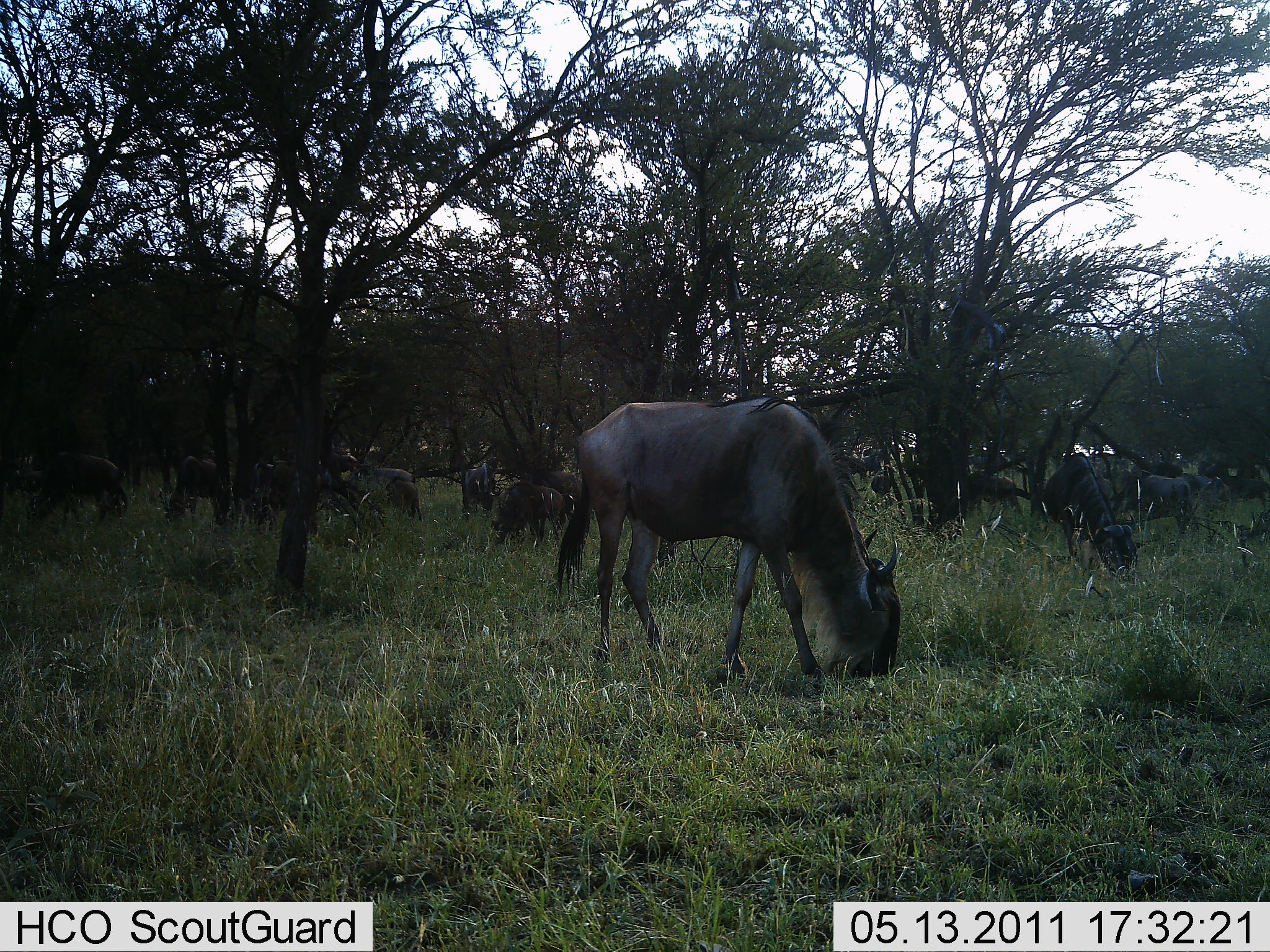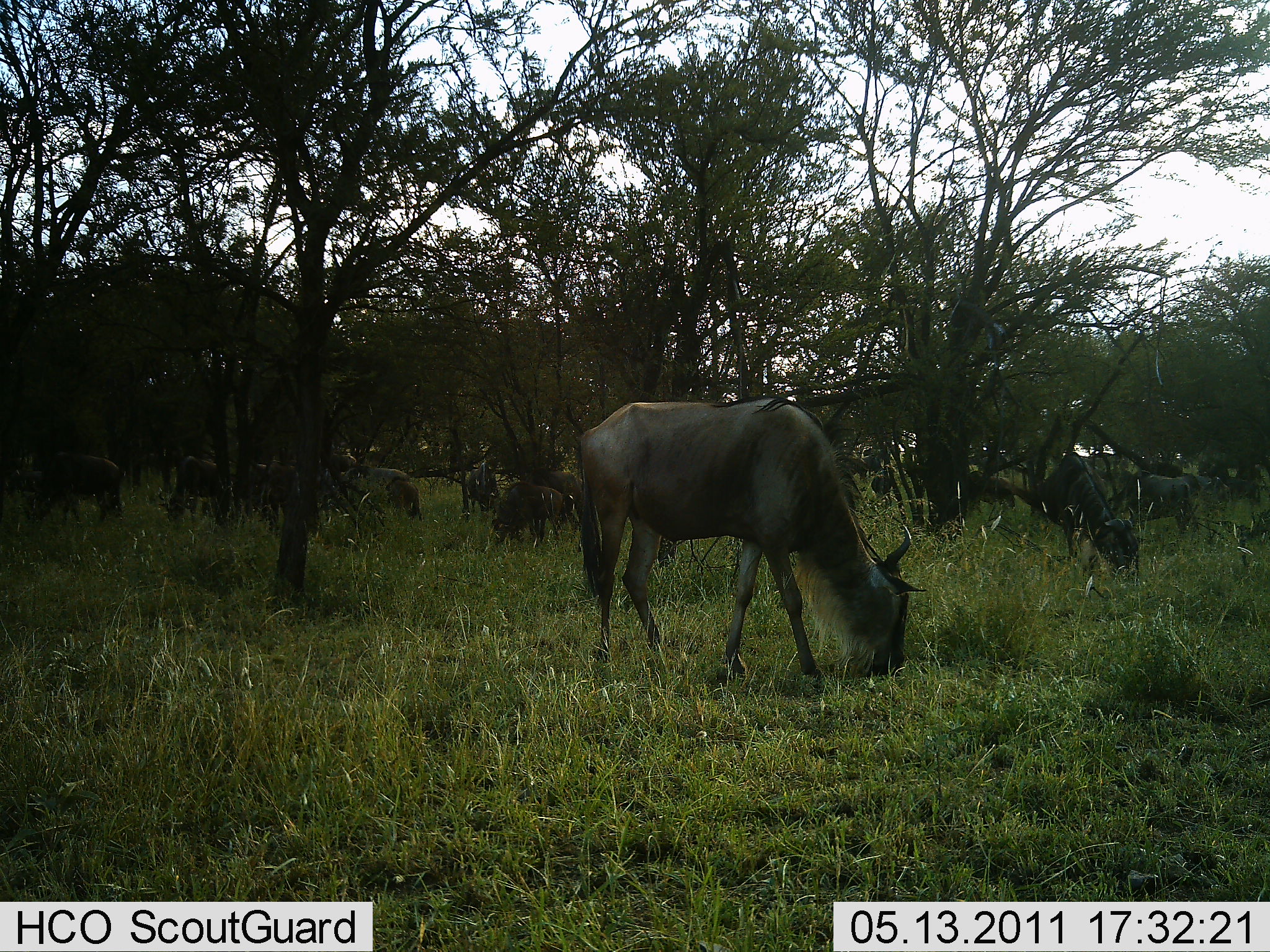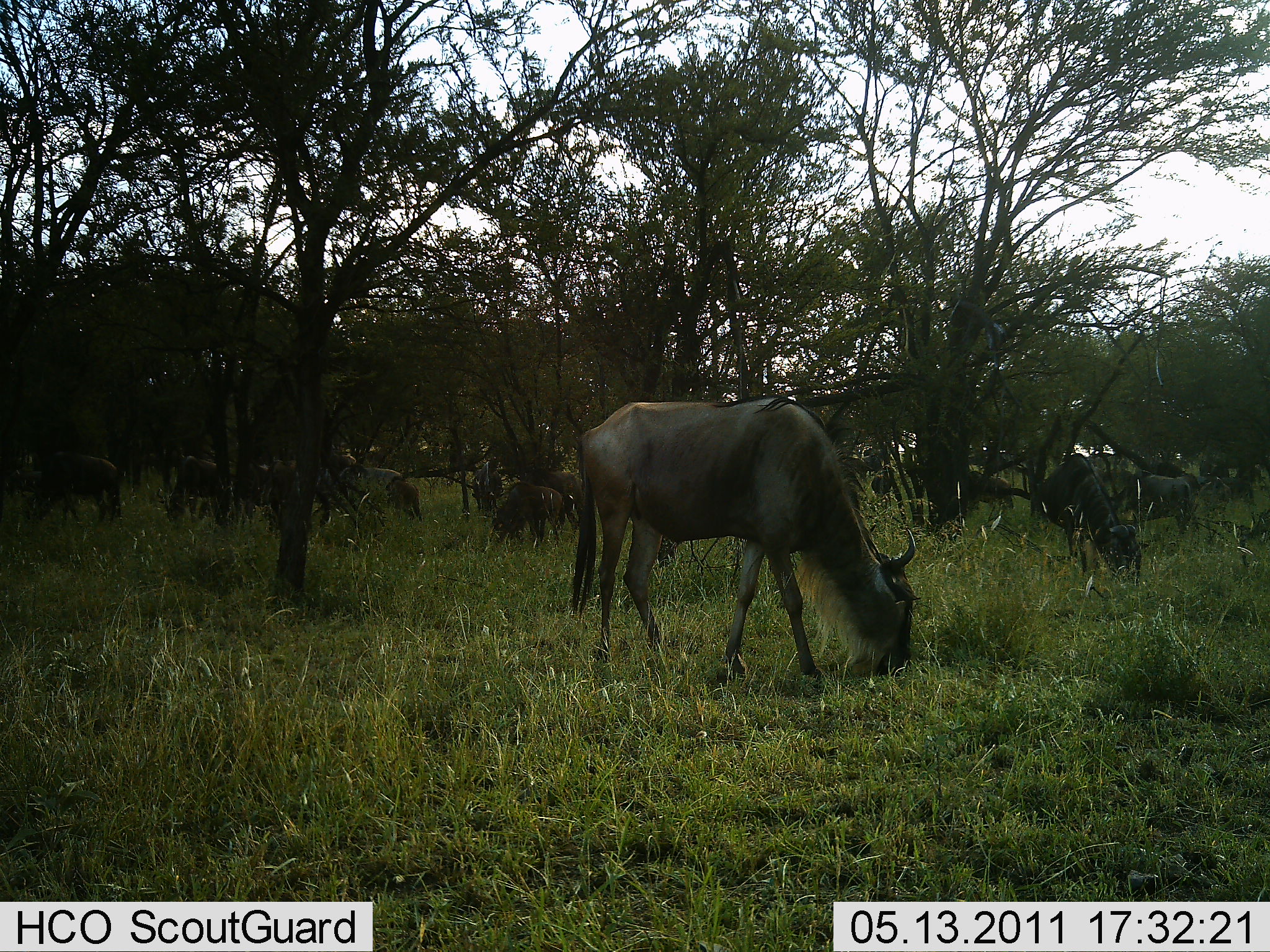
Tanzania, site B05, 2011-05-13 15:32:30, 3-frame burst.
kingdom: Animalia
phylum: Chordata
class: Mammalia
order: Artiodactyla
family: Bovidae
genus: Connochaetes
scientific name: Connochaetes taurinus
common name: blue wildebeest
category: wildebeest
Wildebeest (blue wildebeest) (Connochaetes taurinus), count 11-50. Behavior (volunteer vote fractions): standing 50%, resting 0%, moving 20%, interacting 0%. Young present (vote fraction): 0%. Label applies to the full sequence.